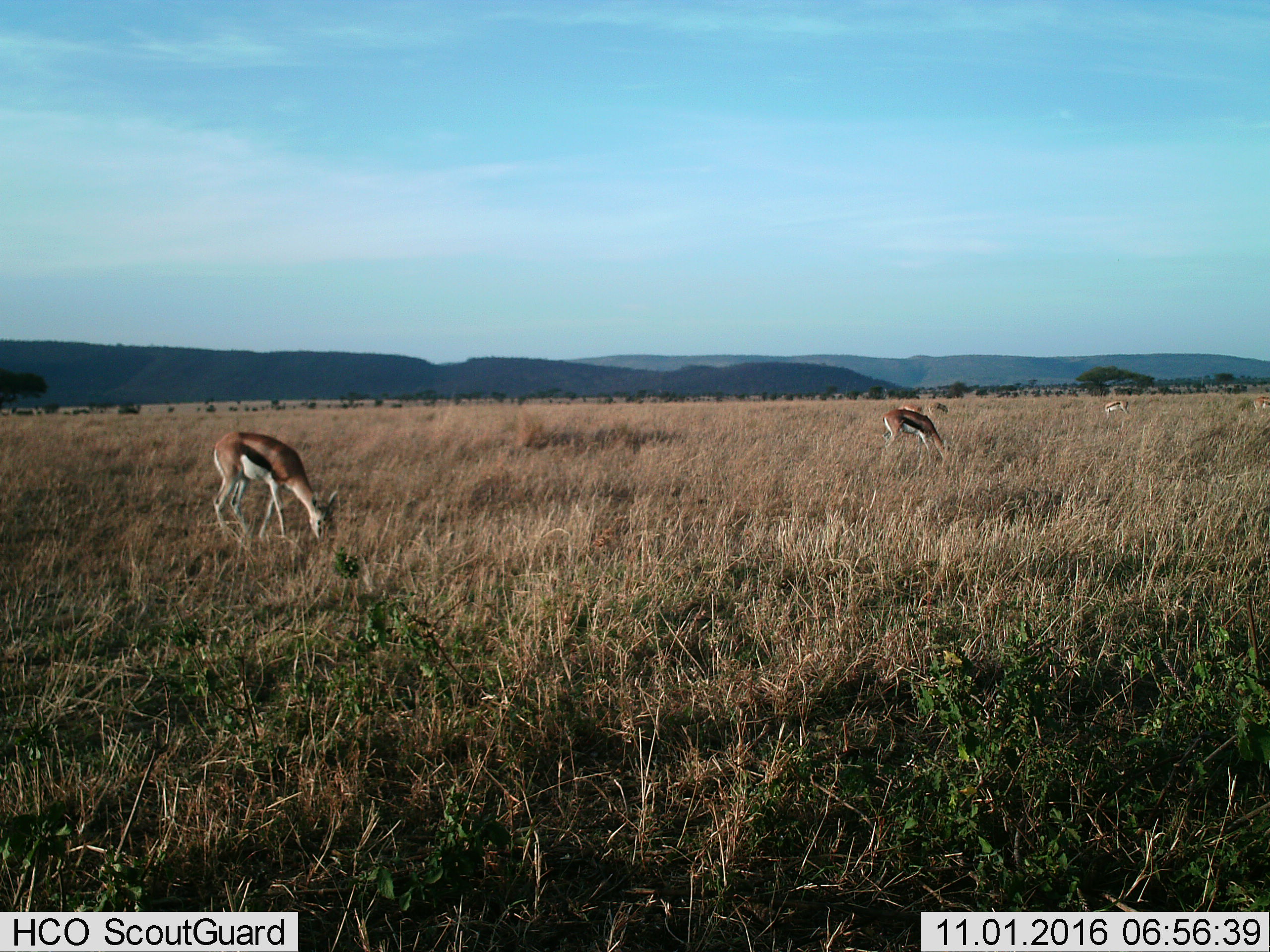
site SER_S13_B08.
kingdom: Animalia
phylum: Chordata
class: Mammalia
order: Artiodactyla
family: Bovidae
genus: Eudorcas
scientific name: Eudorcas thomsonii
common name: thomson's gazelle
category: gazellethomsons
Gazellethomsons (thomson's gazelle) (Eudorcas thomsonii), count 6. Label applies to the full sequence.